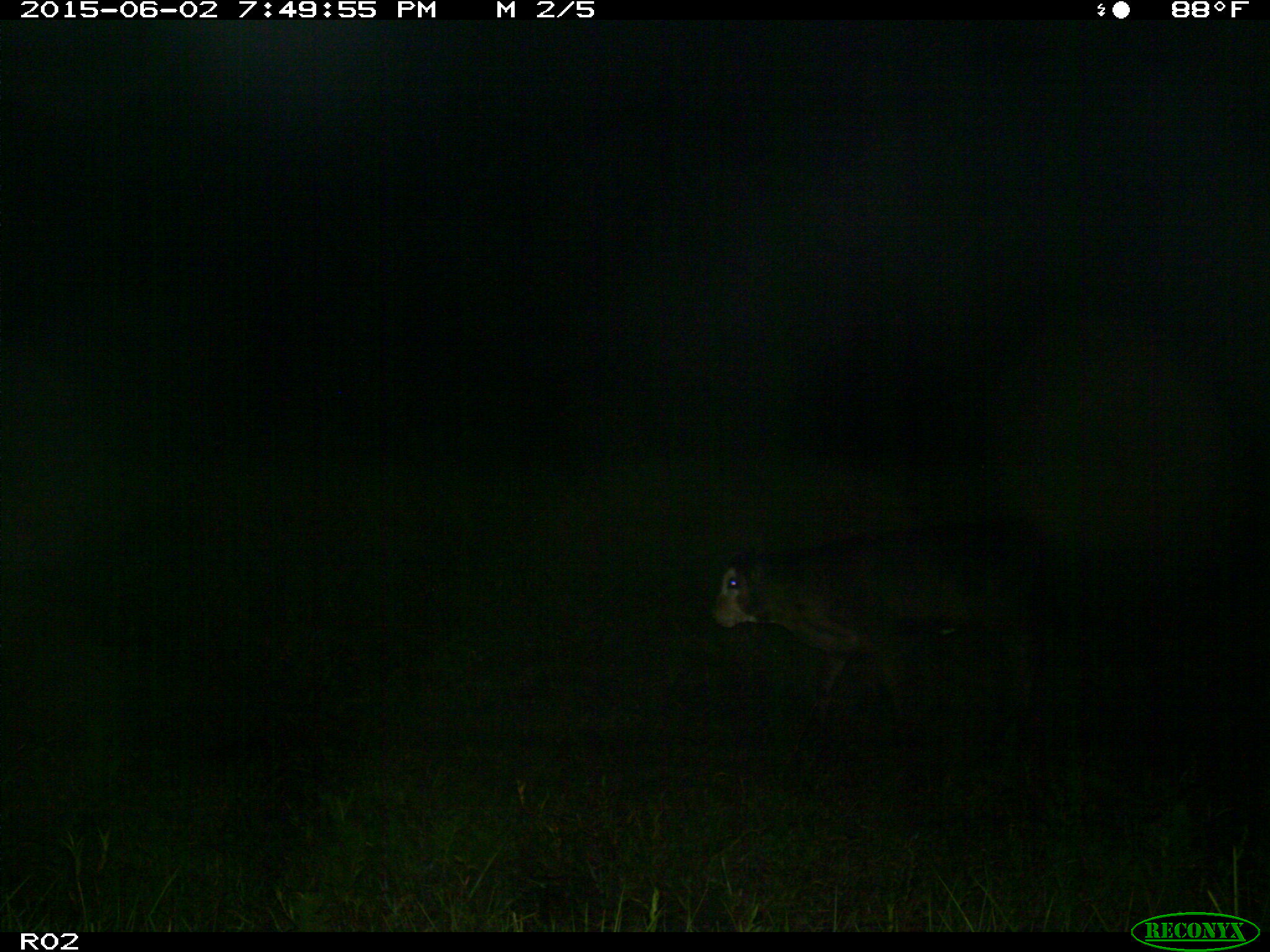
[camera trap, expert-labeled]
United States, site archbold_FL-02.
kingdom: Animalia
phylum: Chordata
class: Mammalia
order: Artiodactyla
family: Bovidae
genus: Bos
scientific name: Bos taurus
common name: domestic cow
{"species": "Bos taurus (domestic cow)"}